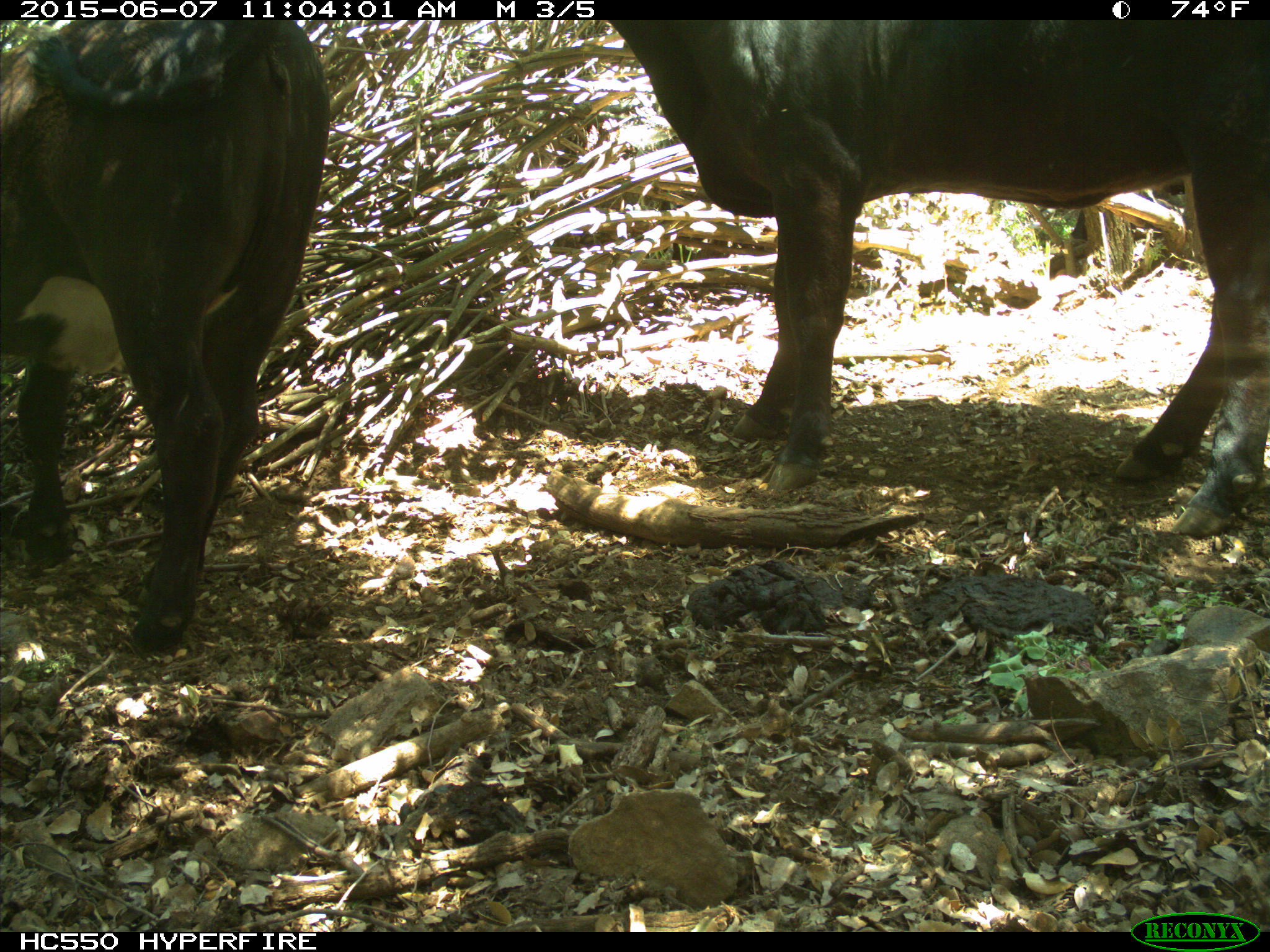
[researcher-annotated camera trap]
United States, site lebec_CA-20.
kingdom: Animalia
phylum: Chordata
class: Mammalia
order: Artiodactyla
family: Bovidae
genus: Bos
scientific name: Bos taurus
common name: domestic cow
Bos taurus (domestic cow).